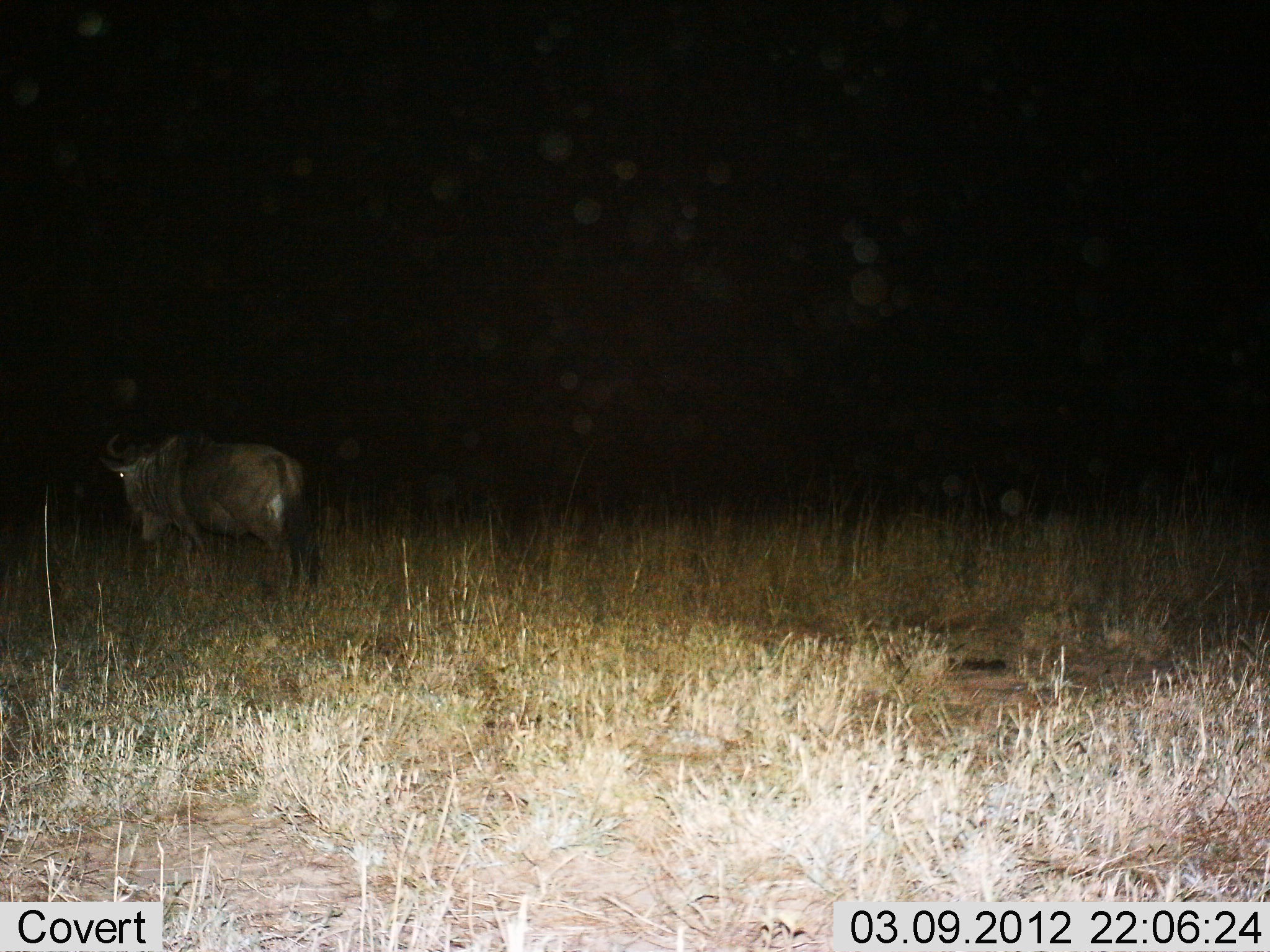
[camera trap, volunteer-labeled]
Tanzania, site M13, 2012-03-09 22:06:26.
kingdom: Animalia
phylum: Chordata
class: Mammalia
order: Artiodactyla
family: Bovidae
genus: Connochaetes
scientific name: Connochaetes taurinus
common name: blue wildebeest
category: wildebeest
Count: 1.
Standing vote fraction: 67%.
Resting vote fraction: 0%.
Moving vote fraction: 27%.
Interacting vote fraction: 0%.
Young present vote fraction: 0%.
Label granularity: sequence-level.